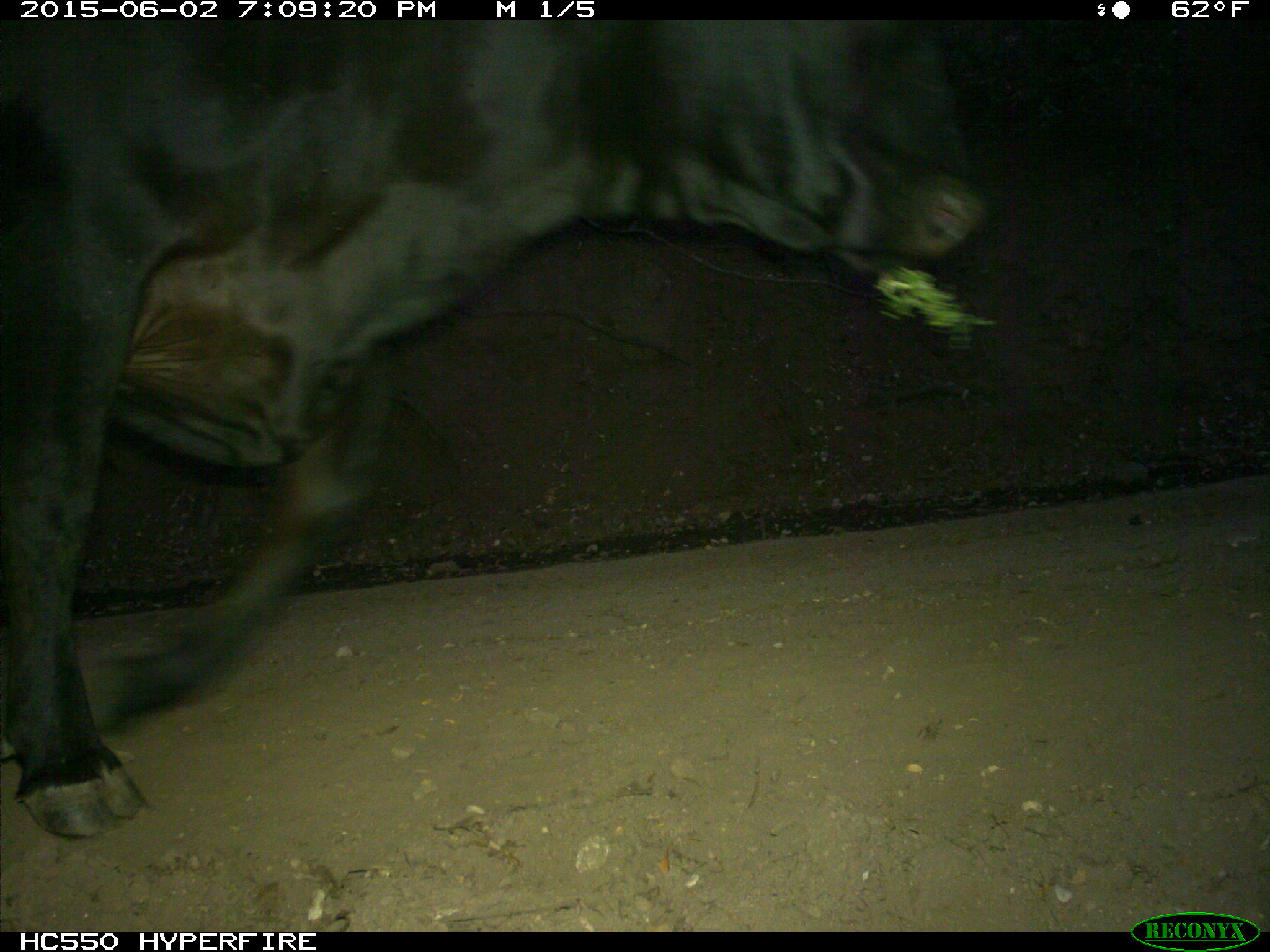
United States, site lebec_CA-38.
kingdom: Animalia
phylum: Chordata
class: Mammalia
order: Artiodactyla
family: Bovidae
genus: Bos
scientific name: Bos taurus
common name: domestic cow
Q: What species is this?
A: Bos taurus (domestic cow).